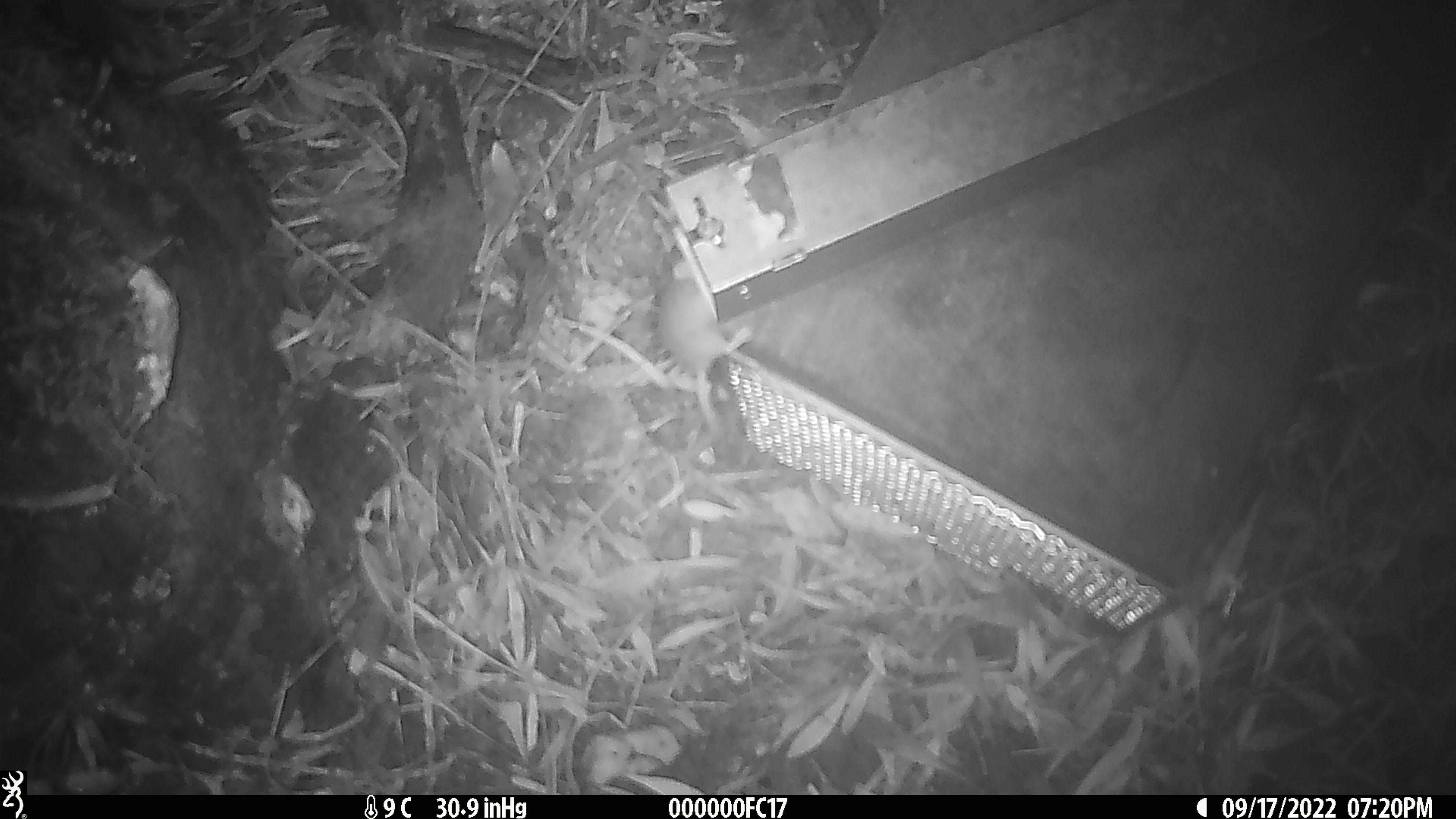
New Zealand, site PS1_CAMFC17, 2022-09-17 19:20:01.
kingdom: Animalia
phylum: Chordata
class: Mammalia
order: Rodentia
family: Muridae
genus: Mus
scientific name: Mus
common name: mouse